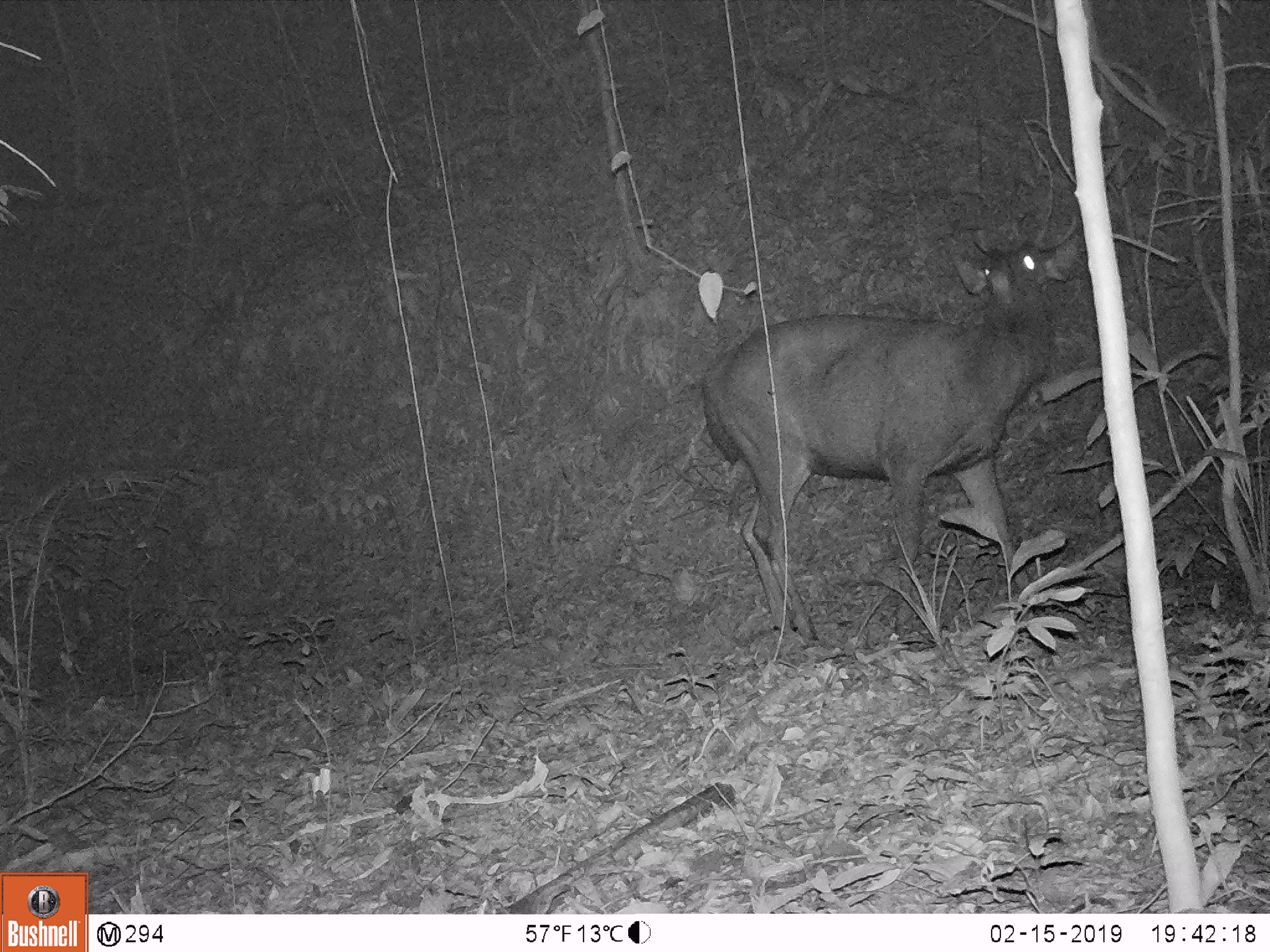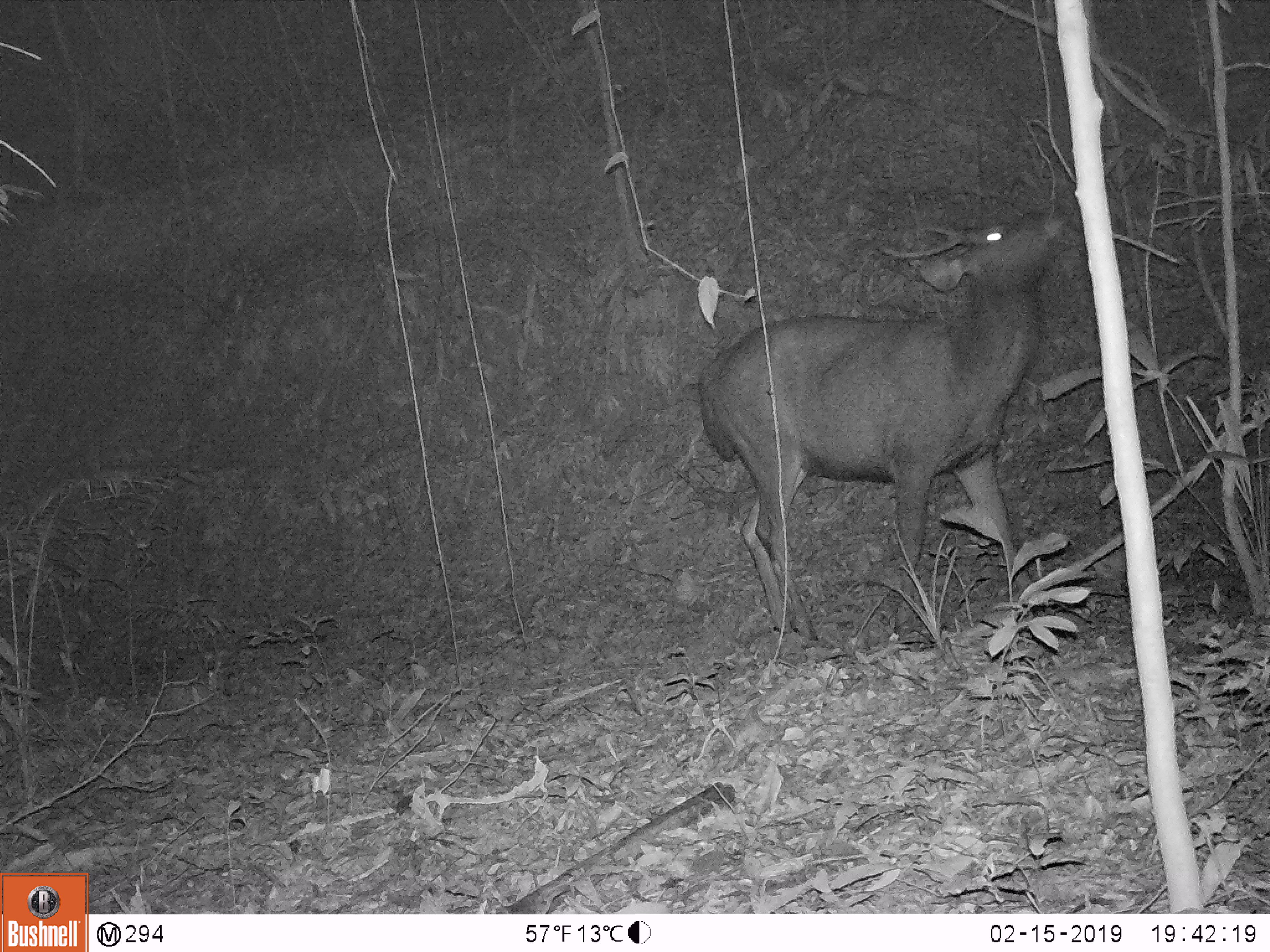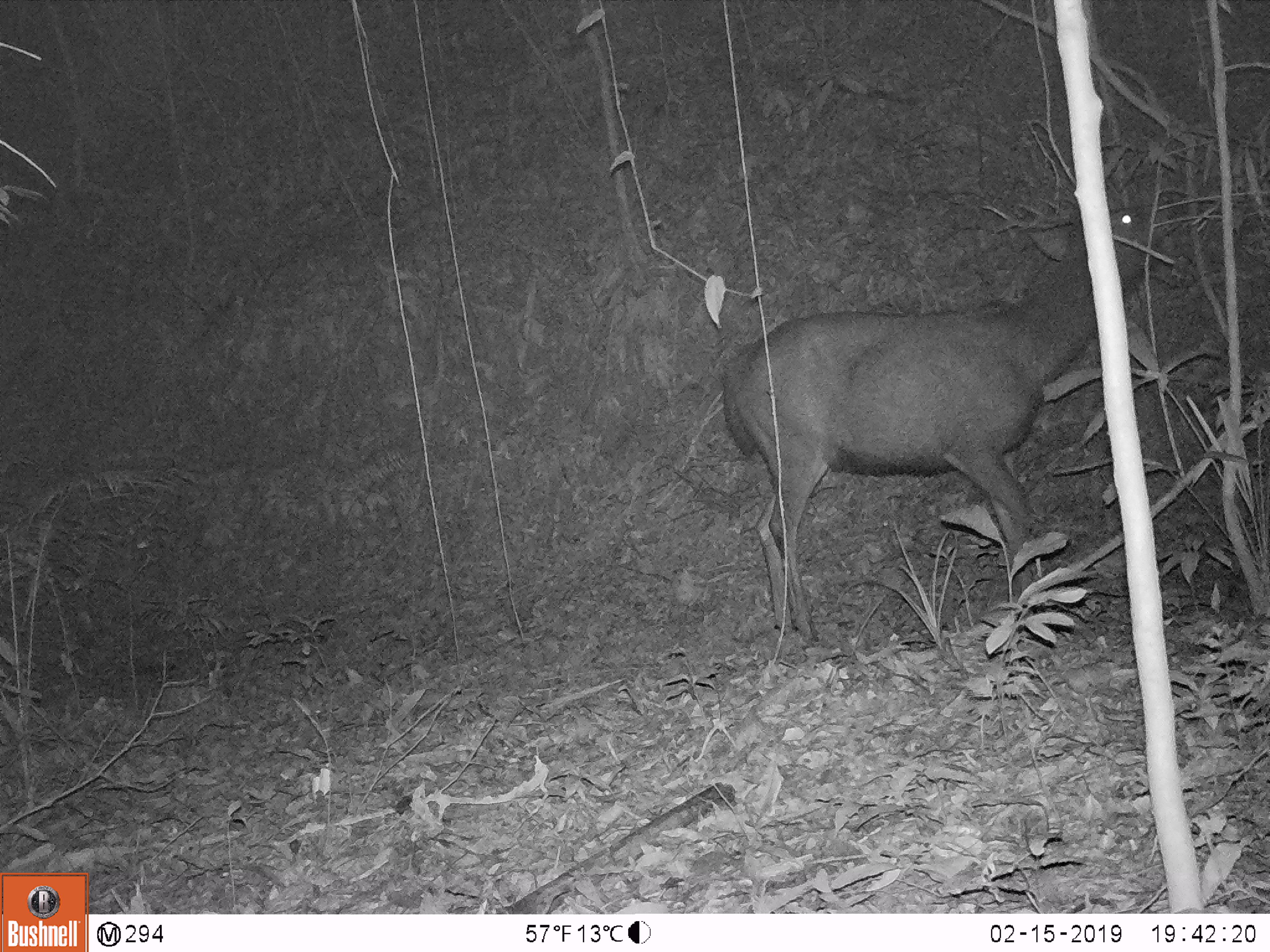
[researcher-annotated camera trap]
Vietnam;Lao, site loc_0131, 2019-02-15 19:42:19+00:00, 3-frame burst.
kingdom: Animalia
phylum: Chordata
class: Mammalia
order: Artiodactyla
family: Cervidae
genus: Rusa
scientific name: Rusa unicolor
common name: sambar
Sambar (Rusa unicolor). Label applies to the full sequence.